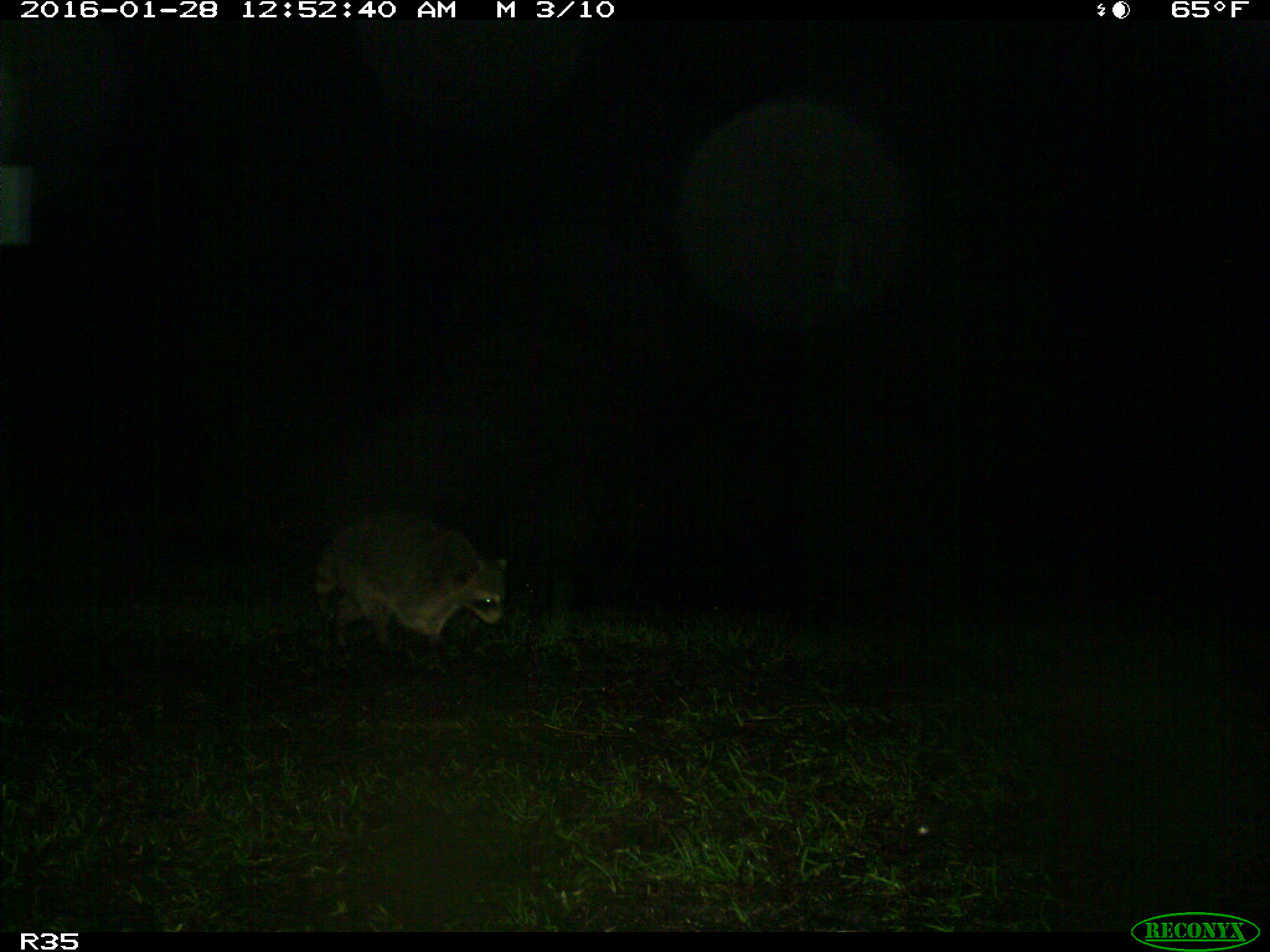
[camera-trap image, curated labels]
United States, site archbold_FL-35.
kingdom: Animalia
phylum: Chordata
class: Mammalia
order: Carnivora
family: Procyonidae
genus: Procyon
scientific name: Procyon lotor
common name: common raccoon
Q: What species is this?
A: Procyon lotor (common raccoon).